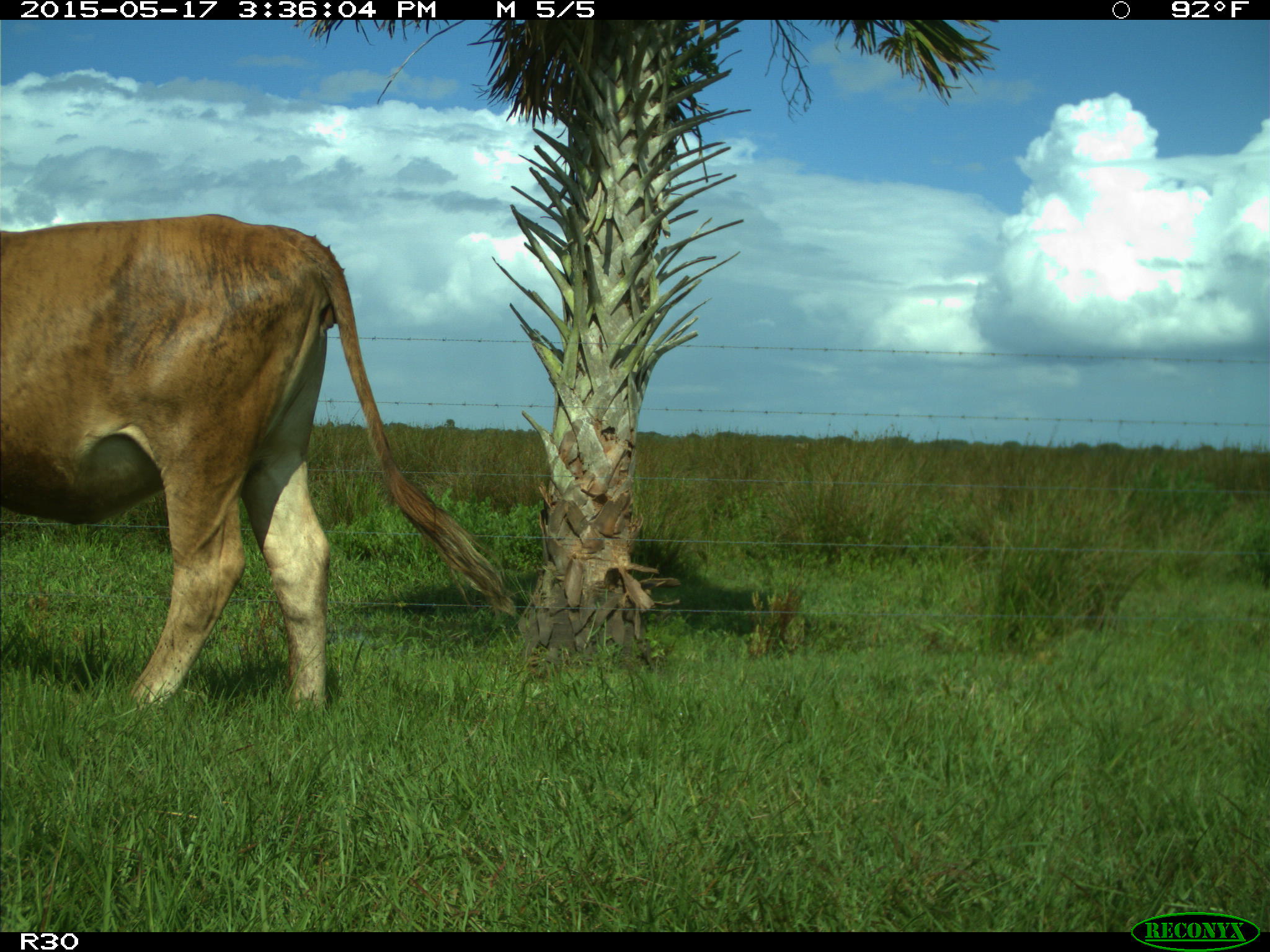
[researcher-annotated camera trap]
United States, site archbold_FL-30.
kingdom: Animalia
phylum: Chordata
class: Mammalia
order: Artiodactyla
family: Bovidae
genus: Bos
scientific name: Bos taurus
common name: domestic cow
Bos taurus (domestic cow).